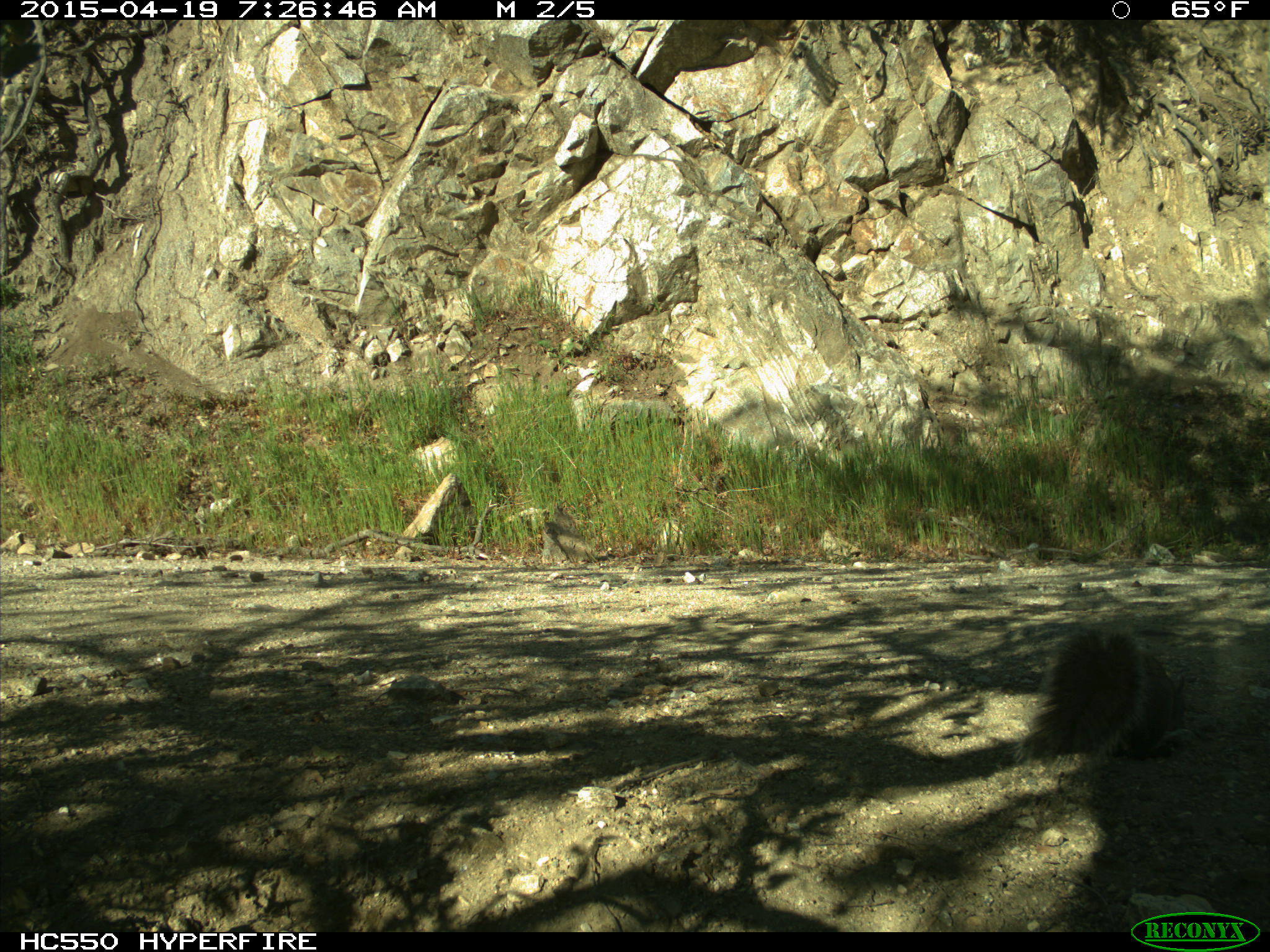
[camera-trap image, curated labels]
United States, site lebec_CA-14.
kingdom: Animalia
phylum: Chordata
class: Mammalia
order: Rodentia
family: Sciuridae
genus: Sciurus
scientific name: Sciurus carolinensis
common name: eastern gray squirrel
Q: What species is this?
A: Sciurus carolinensis (eastern gray squirrel).